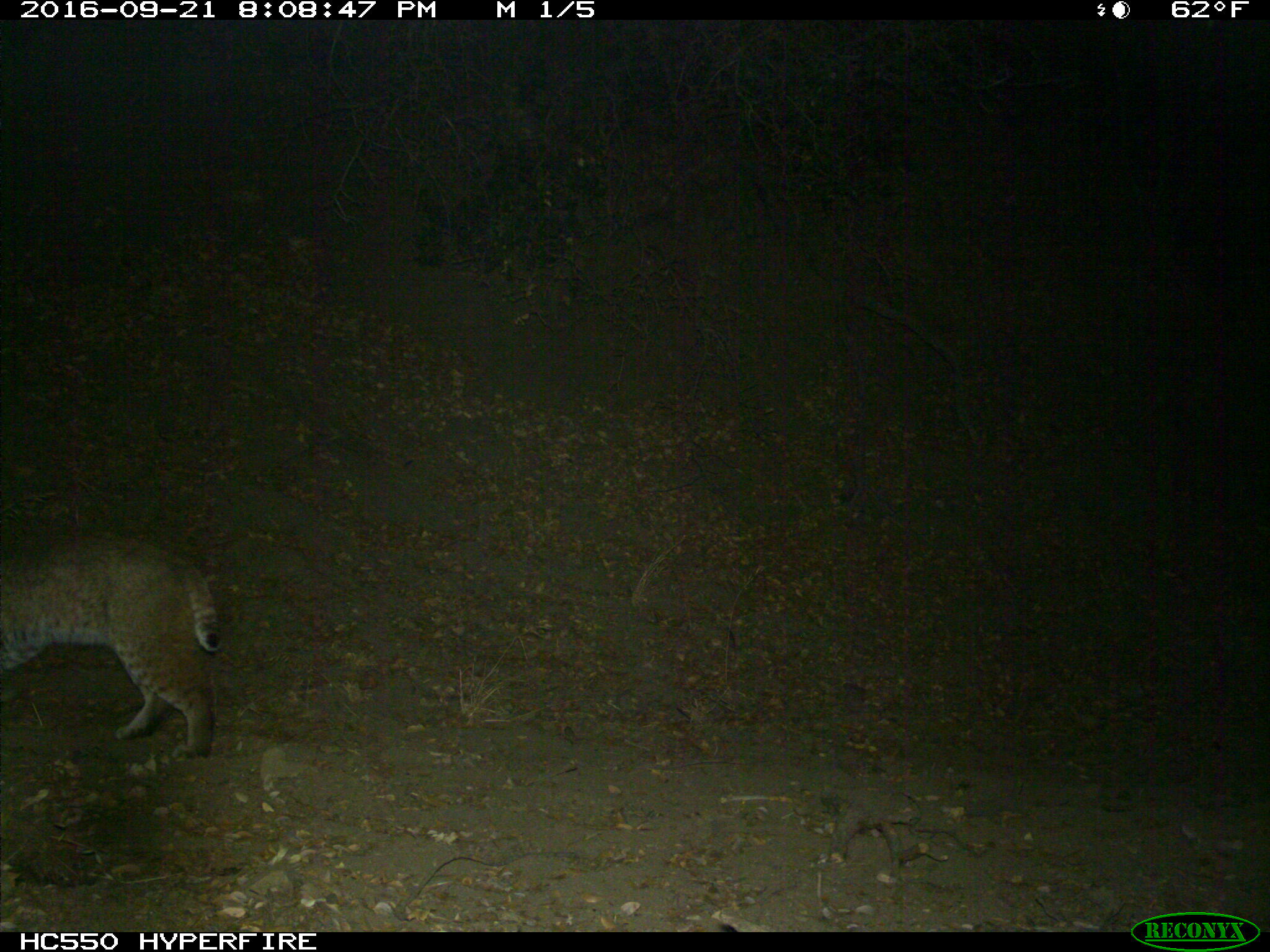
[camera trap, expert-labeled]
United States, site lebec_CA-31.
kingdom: Animalia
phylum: Chordata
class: Mammalia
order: Carnivora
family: Felidae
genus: Lynx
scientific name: Lynx rufus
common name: bobcat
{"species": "Lynx rufus (bobcat)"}